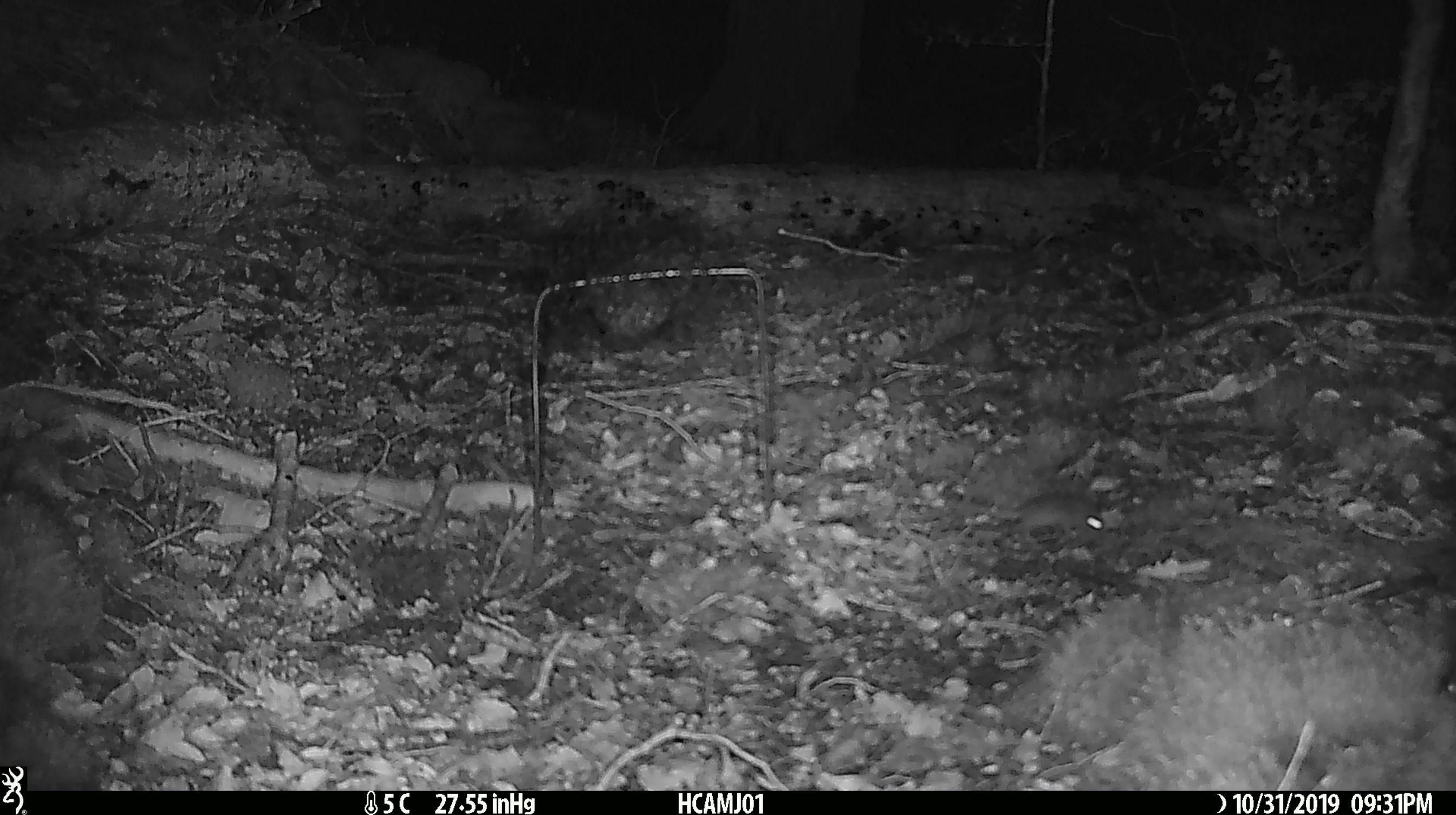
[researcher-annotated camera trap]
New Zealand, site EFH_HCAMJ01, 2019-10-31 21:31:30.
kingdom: Animalia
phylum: Chordata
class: Mammalia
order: Rodentia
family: Muridae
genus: Mus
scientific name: Mus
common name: mouse